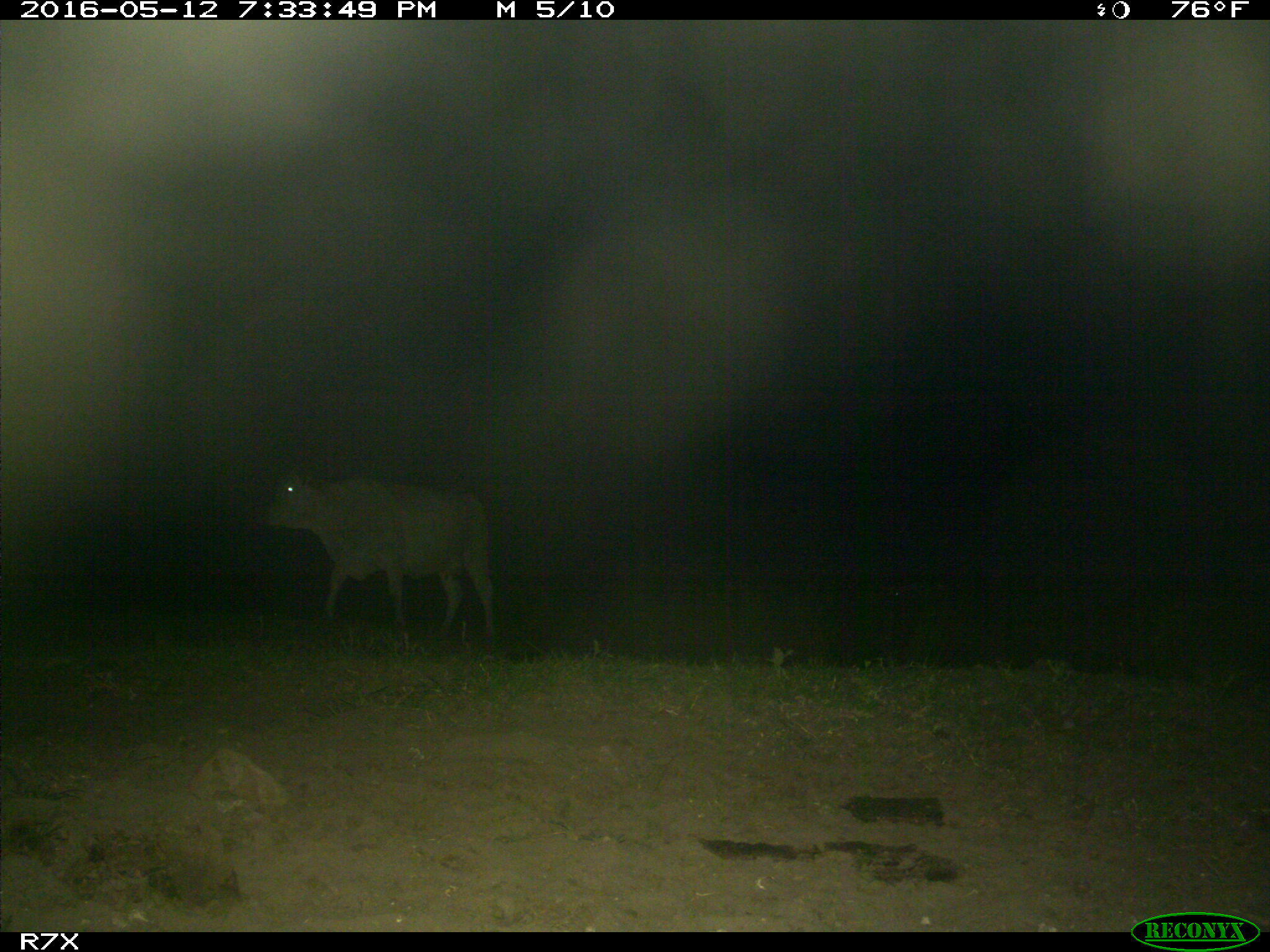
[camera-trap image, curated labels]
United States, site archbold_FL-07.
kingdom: Animalia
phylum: Chordata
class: Mammalia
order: Artiodactyla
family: Bovidae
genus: Bos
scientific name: Bos taurus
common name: domestic cow